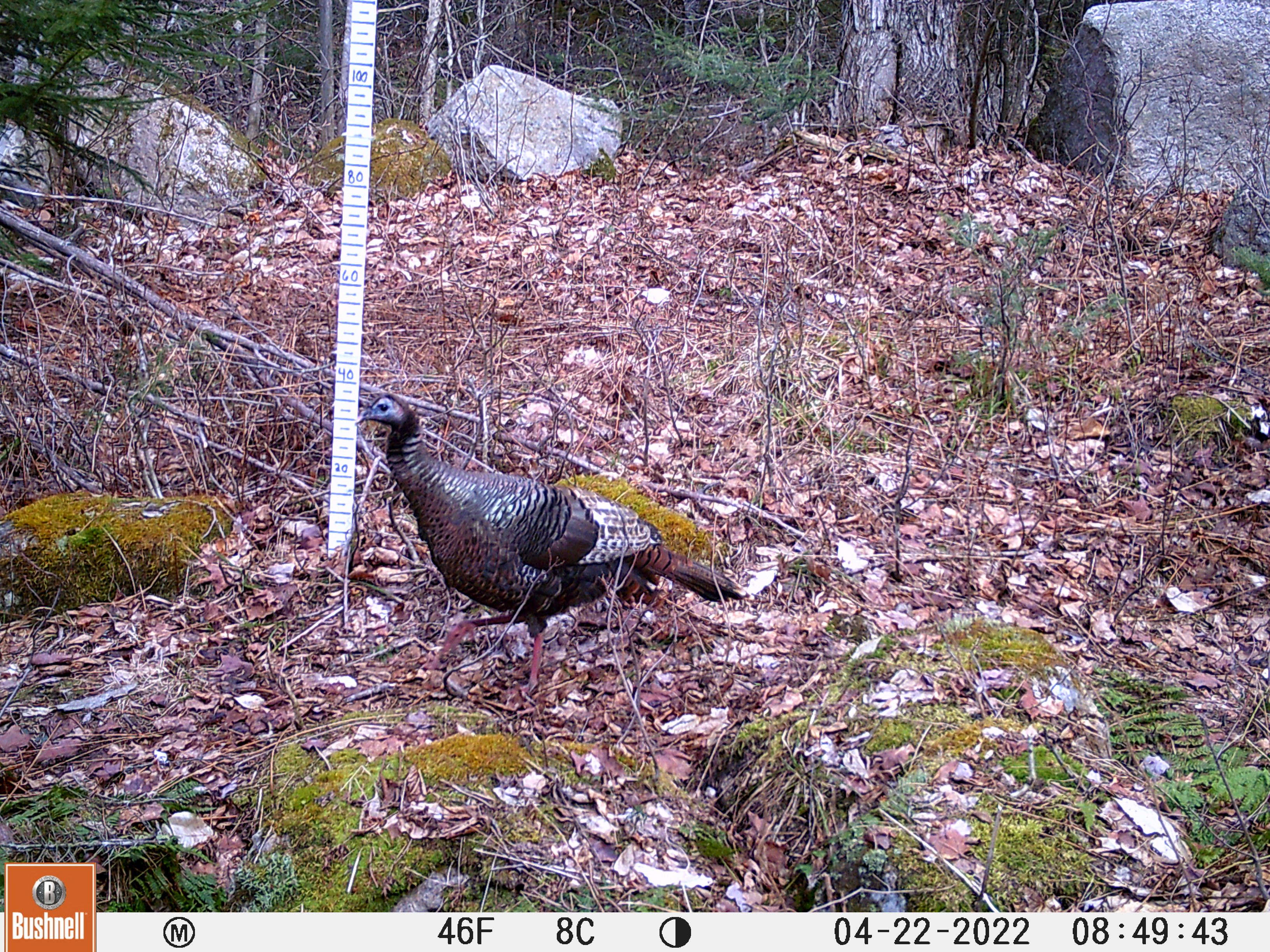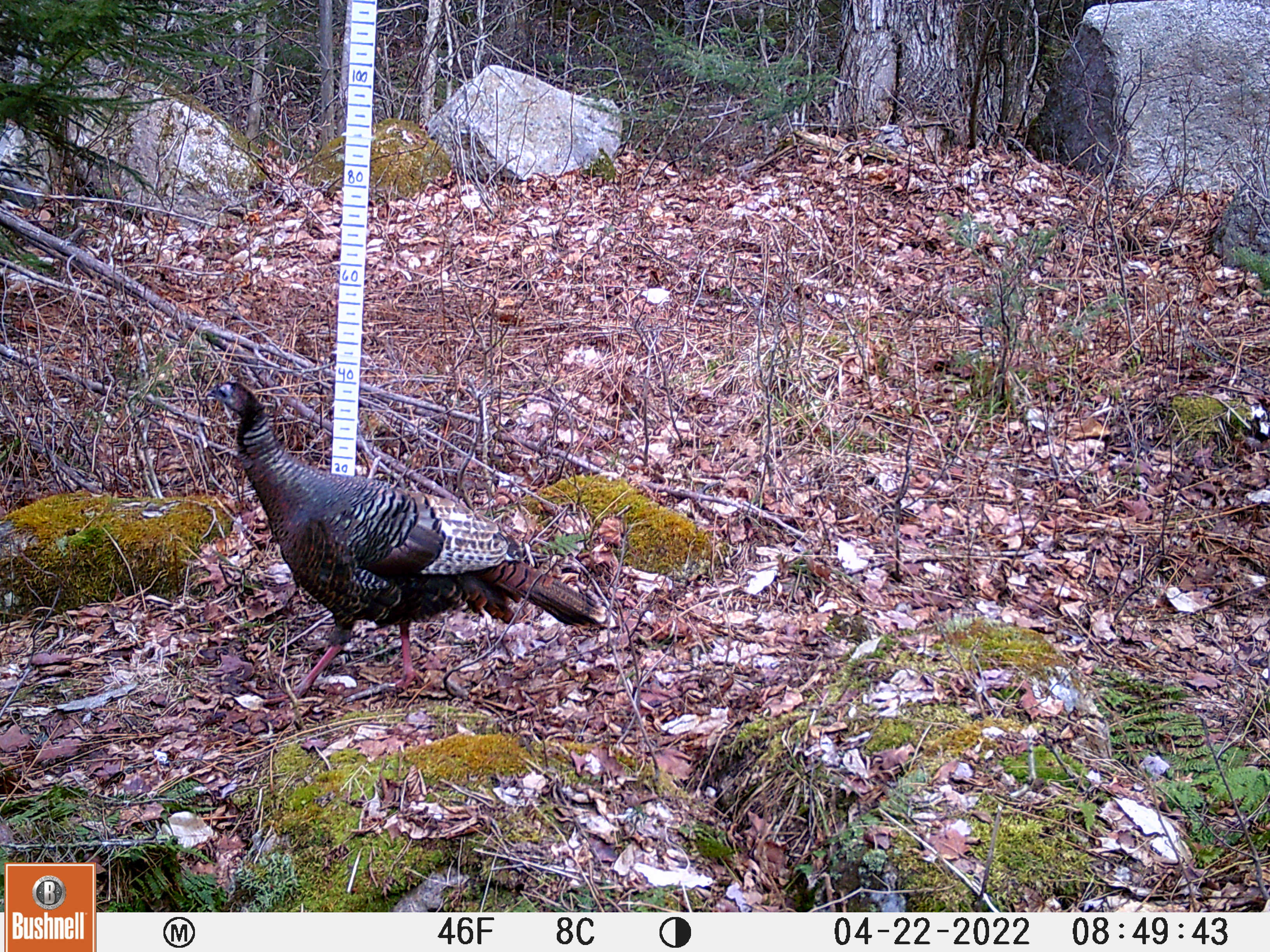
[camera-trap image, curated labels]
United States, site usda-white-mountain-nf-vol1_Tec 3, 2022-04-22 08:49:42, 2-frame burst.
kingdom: Animalia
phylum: Chordata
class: Aves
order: Galliformes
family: Phasianidae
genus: Meleagris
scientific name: Meleagris gallopavo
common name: wild turkey